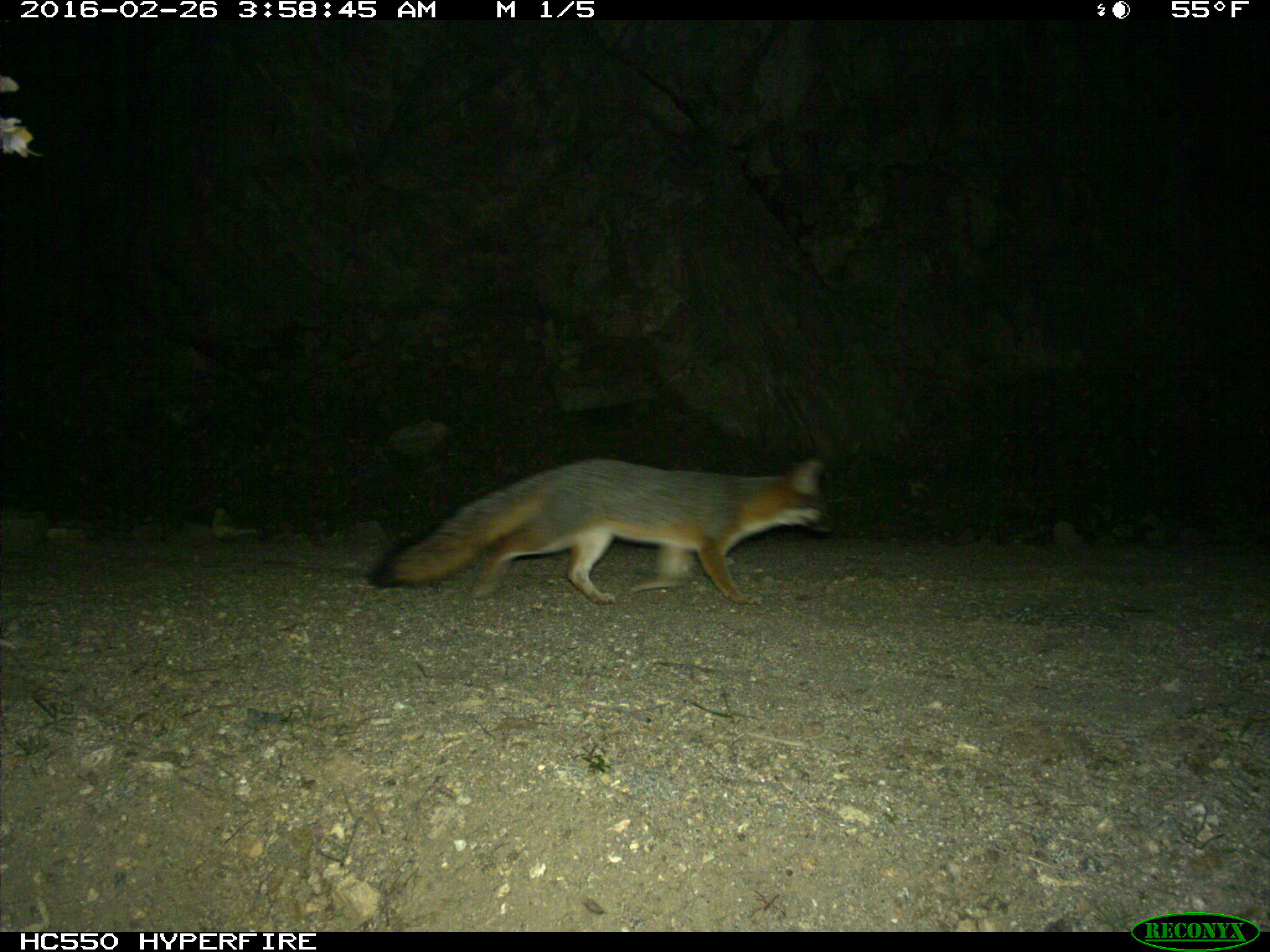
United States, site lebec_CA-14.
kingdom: Animalia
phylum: Chordata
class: Mammalia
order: Carnivora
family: Canidae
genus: Urocyon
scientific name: Urocyon cinereoargenteus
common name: gray fox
Urocyon cinereoargenteus (gray fox).